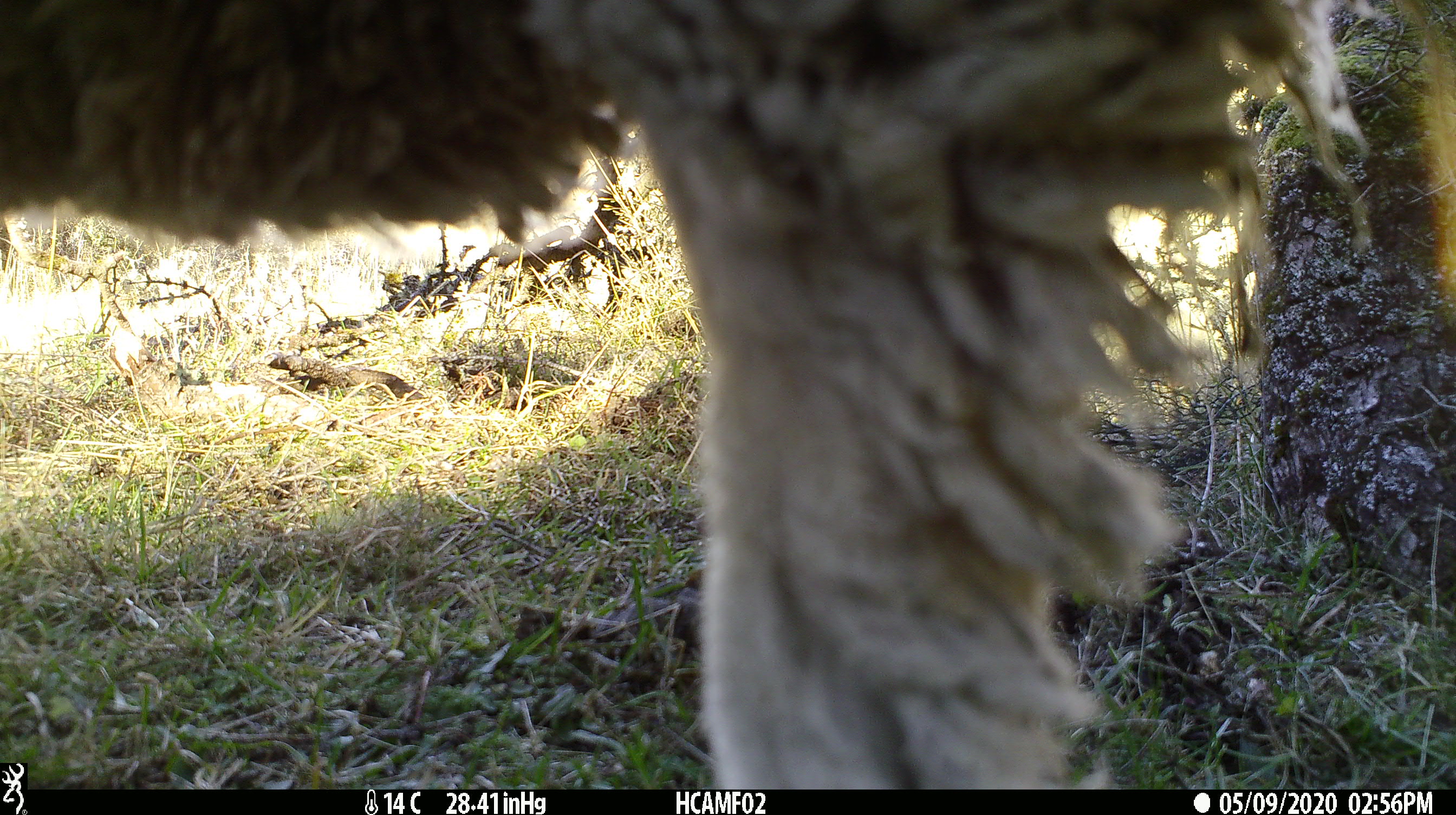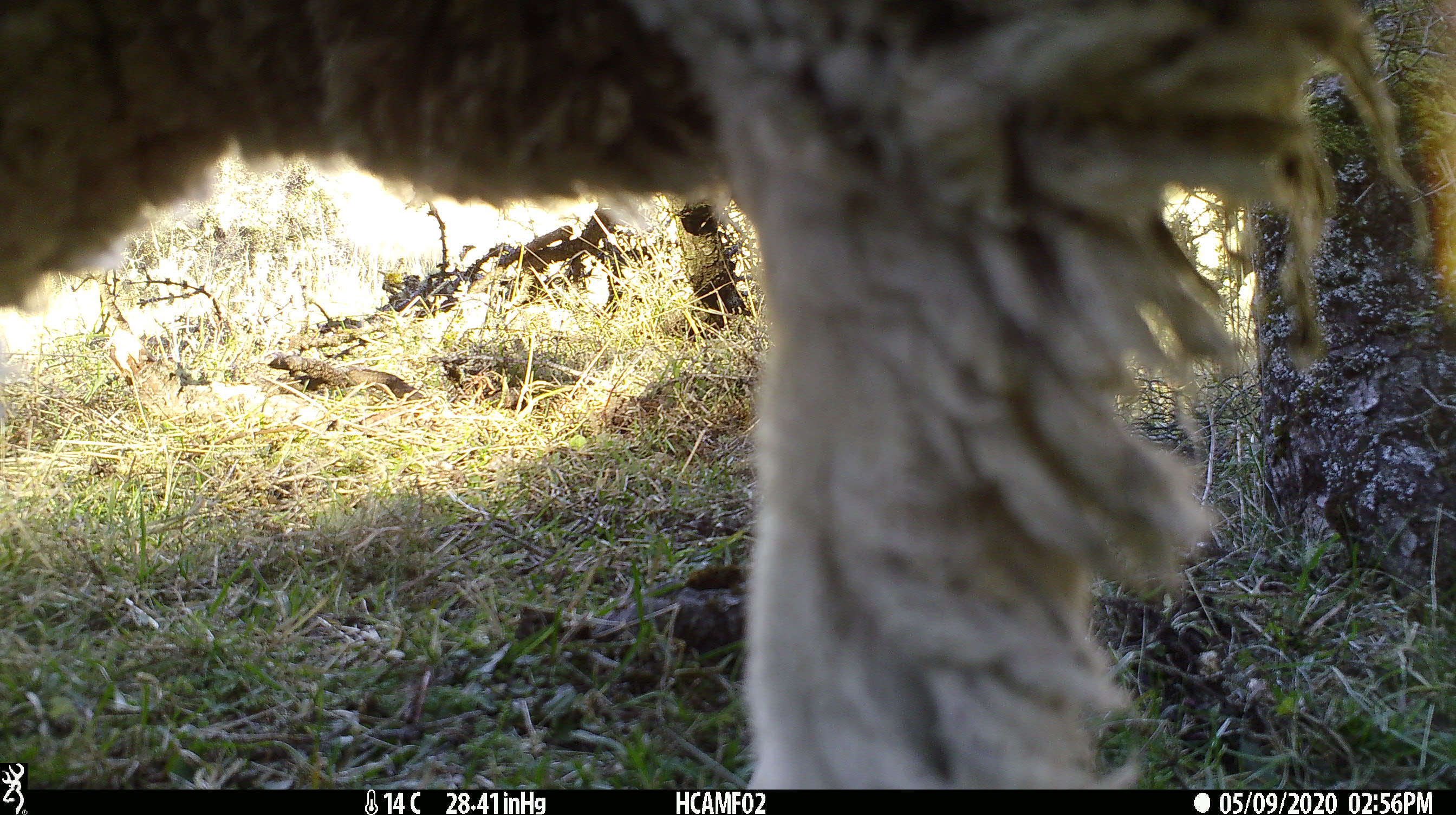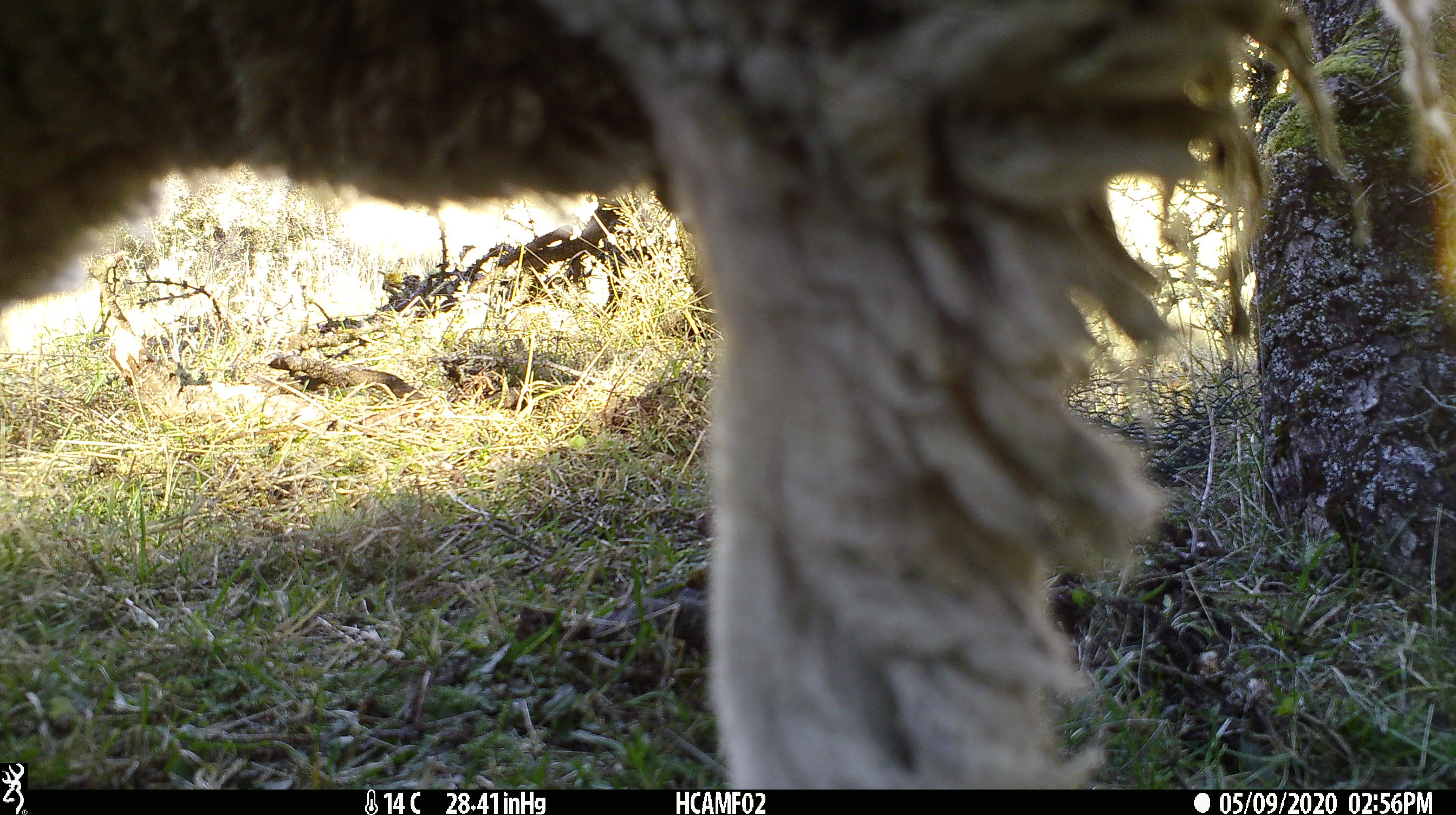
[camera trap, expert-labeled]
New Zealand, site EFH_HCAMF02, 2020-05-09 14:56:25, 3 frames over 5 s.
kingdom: Animalia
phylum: Chordata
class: Mammalia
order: Artiodactyla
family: Bovidae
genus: Ovis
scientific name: Ovis aries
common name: domestic sheep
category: sheep